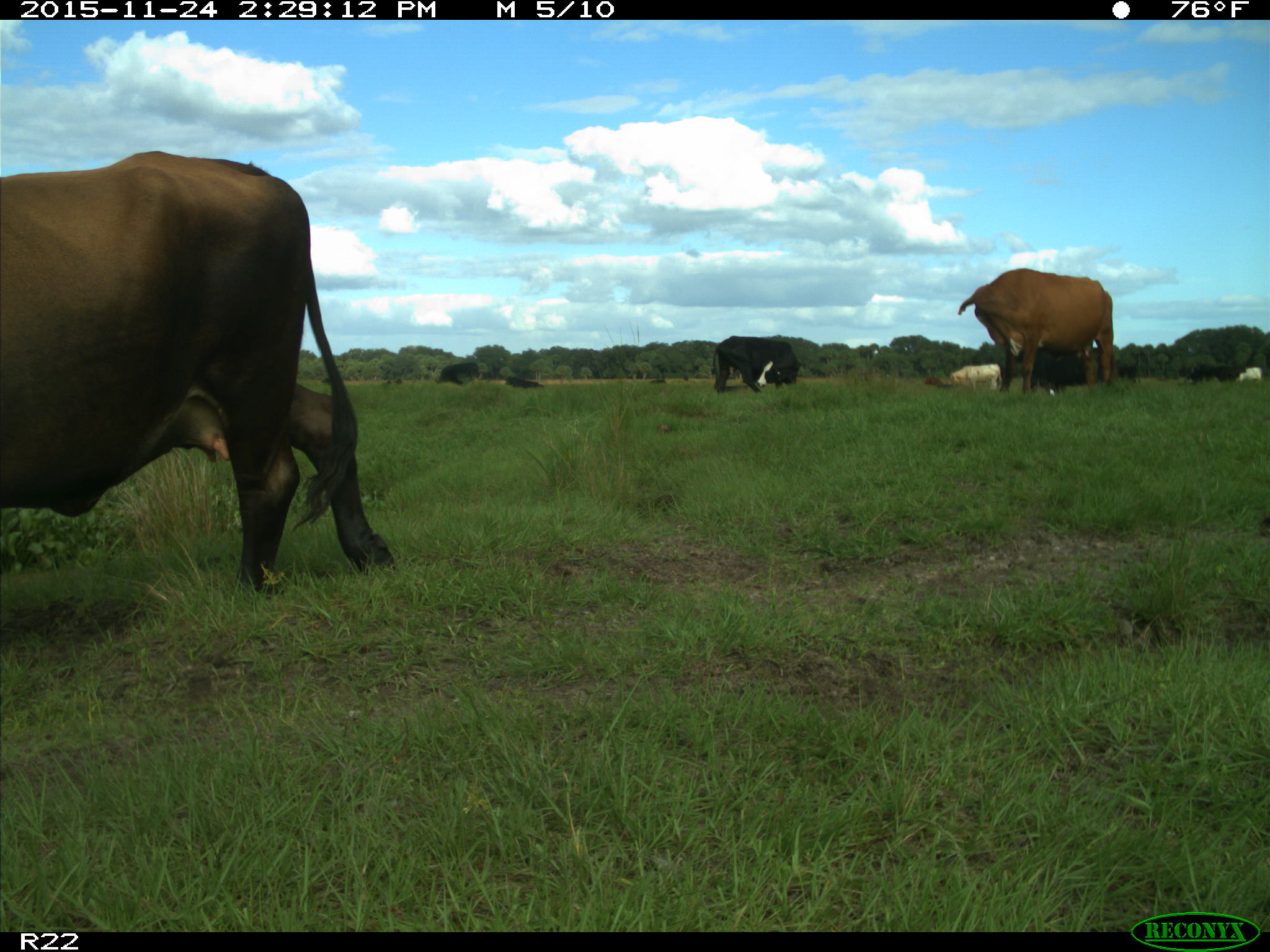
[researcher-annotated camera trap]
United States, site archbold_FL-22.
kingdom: Animalia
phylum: Chordata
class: Mammalia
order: Artiodactyla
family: Bovidae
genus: Bos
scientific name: Bos taurus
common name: domestic cow